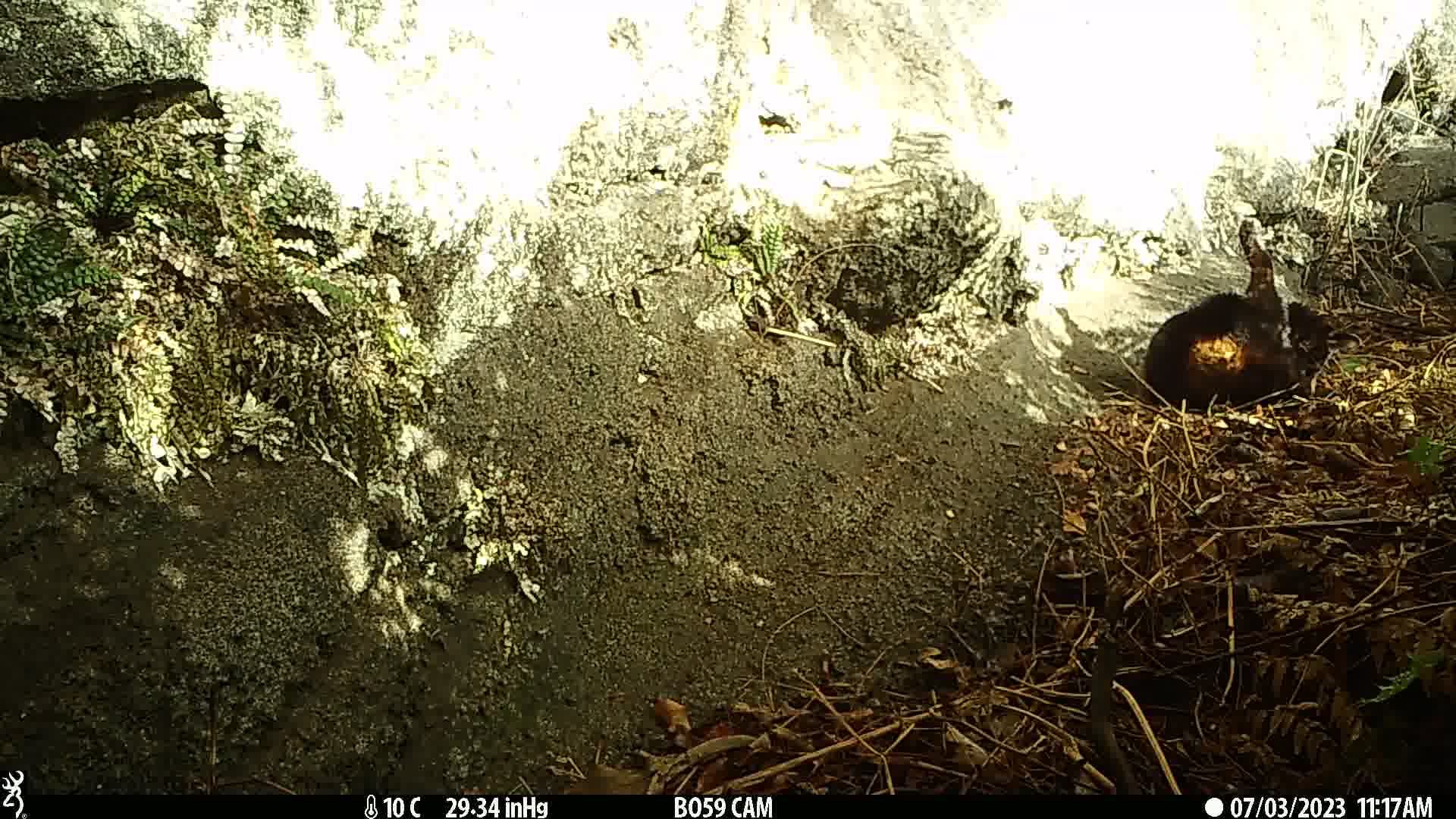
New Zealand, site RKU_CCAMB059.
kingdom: Animalia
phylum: Chordata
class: Mammalia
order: Carnivora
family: Felidae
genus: Felis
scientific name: Felis catus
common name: domestic cat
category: cat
Cat (domestic cat) (Felis catus).